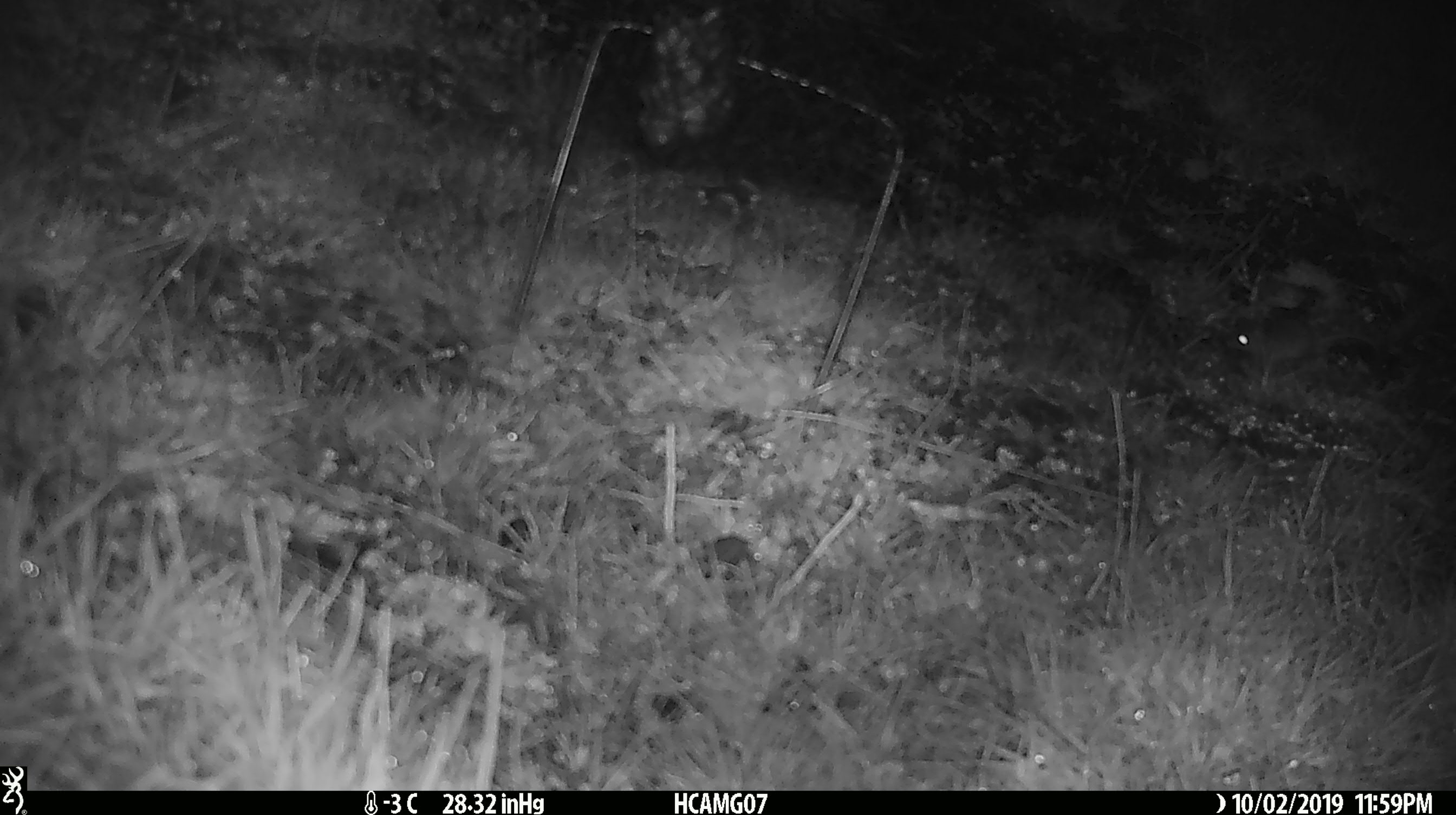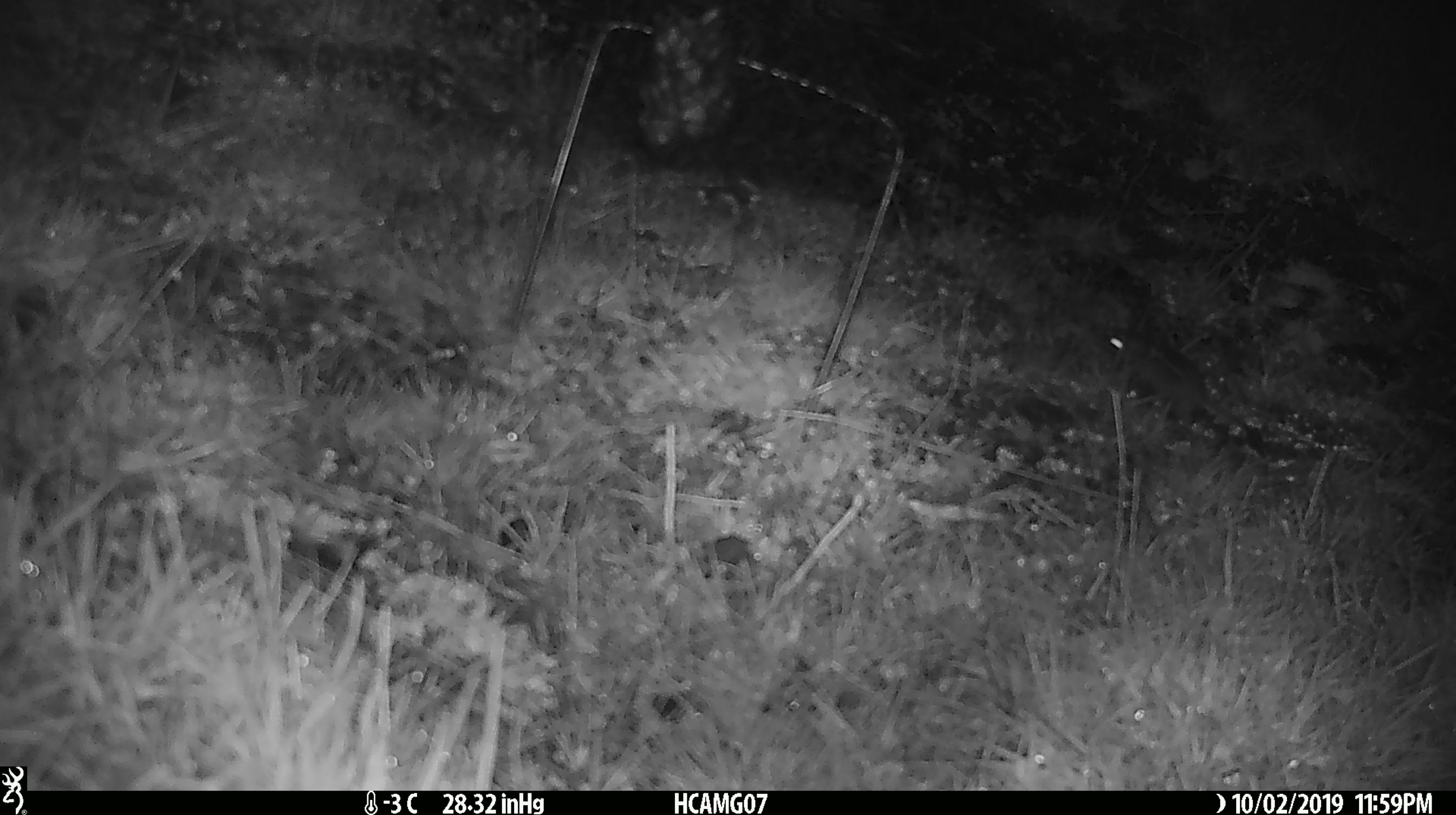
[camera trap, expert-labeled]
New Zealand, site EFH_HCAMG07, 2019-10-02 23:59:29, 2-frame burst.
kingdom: Animalia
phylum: Chordata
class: Mammalia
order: Rodentia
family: Muridae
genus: Mus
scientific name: Mus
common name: mouse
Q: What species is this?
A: Mouse (Mus).